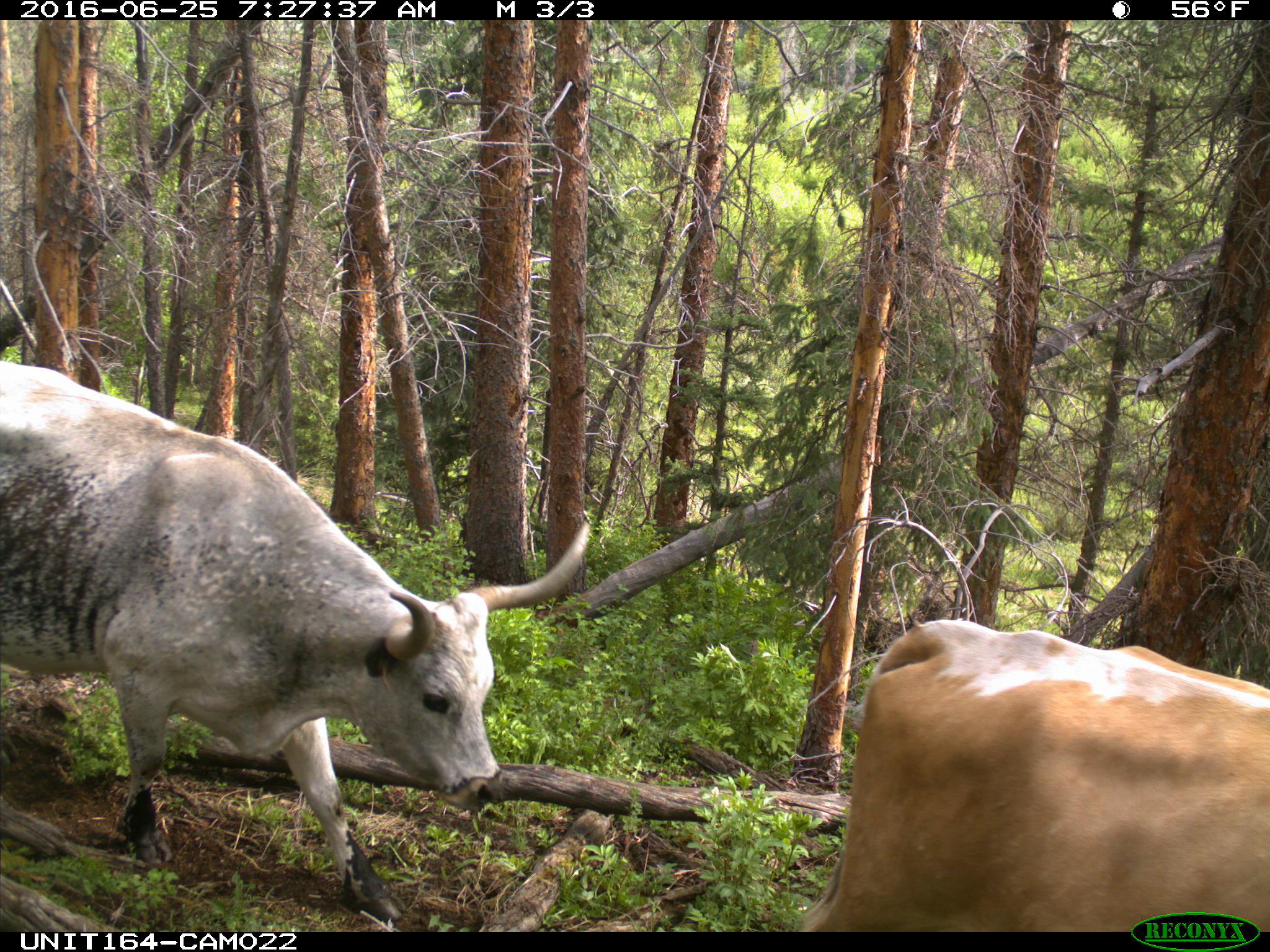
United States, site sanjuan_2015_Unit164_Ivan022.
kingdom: Animalia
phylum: Chordata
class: Mammalia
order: Artiodactyla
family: Bovidae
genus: Bos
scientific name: Bos taurus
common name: domestic cow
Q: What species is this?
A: Bos taurus (domestic cow).